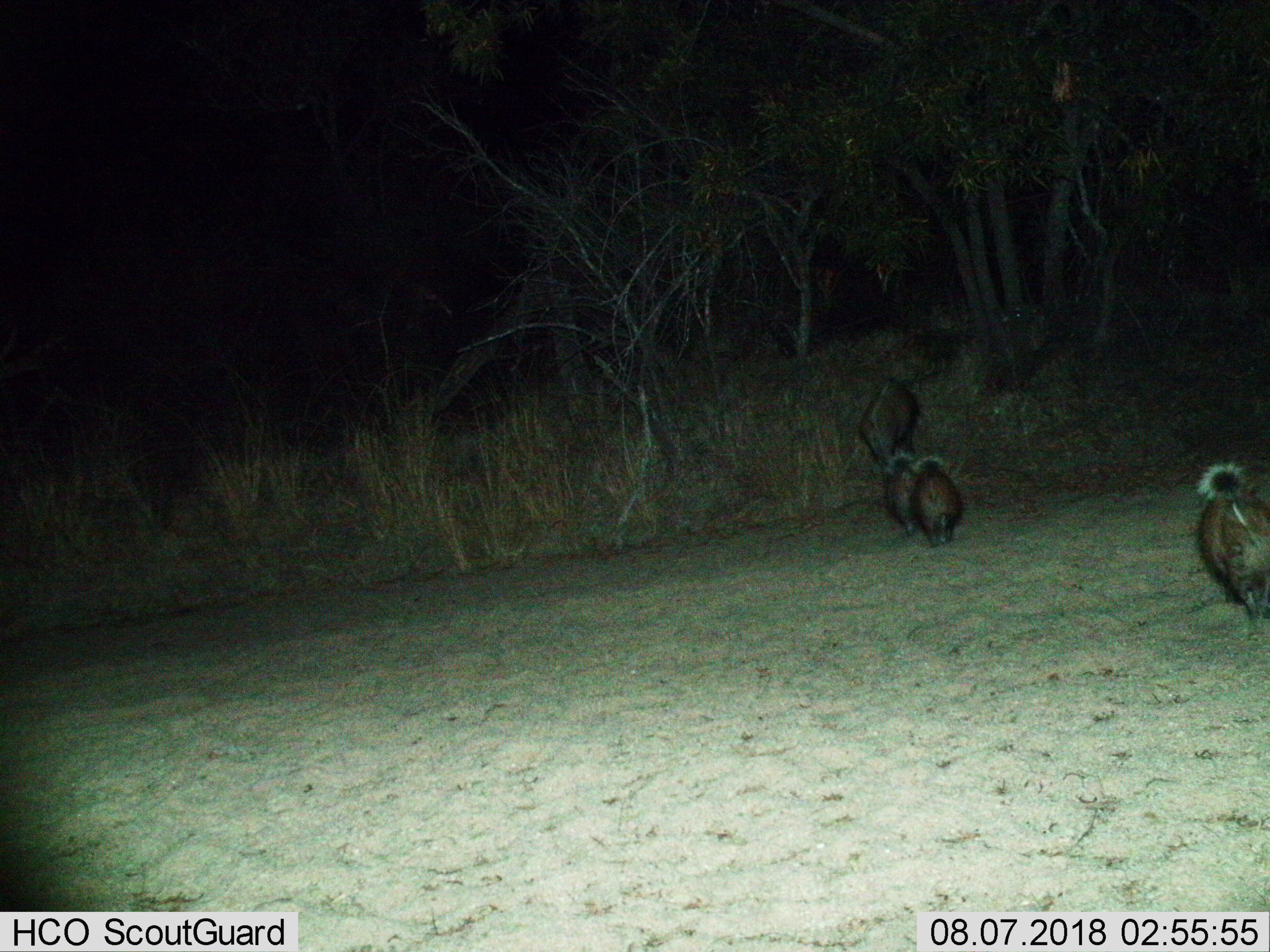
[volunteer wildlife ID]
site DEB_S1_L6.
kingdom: Animalia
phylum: Chordata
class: Mammalia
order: Artiodactyla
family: Suidae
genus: Potamochoerus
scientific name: Potamochoerus larvatus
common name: bushpig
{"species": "bushpig (Potamochoerus larvatus)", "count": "4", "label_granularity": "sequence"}